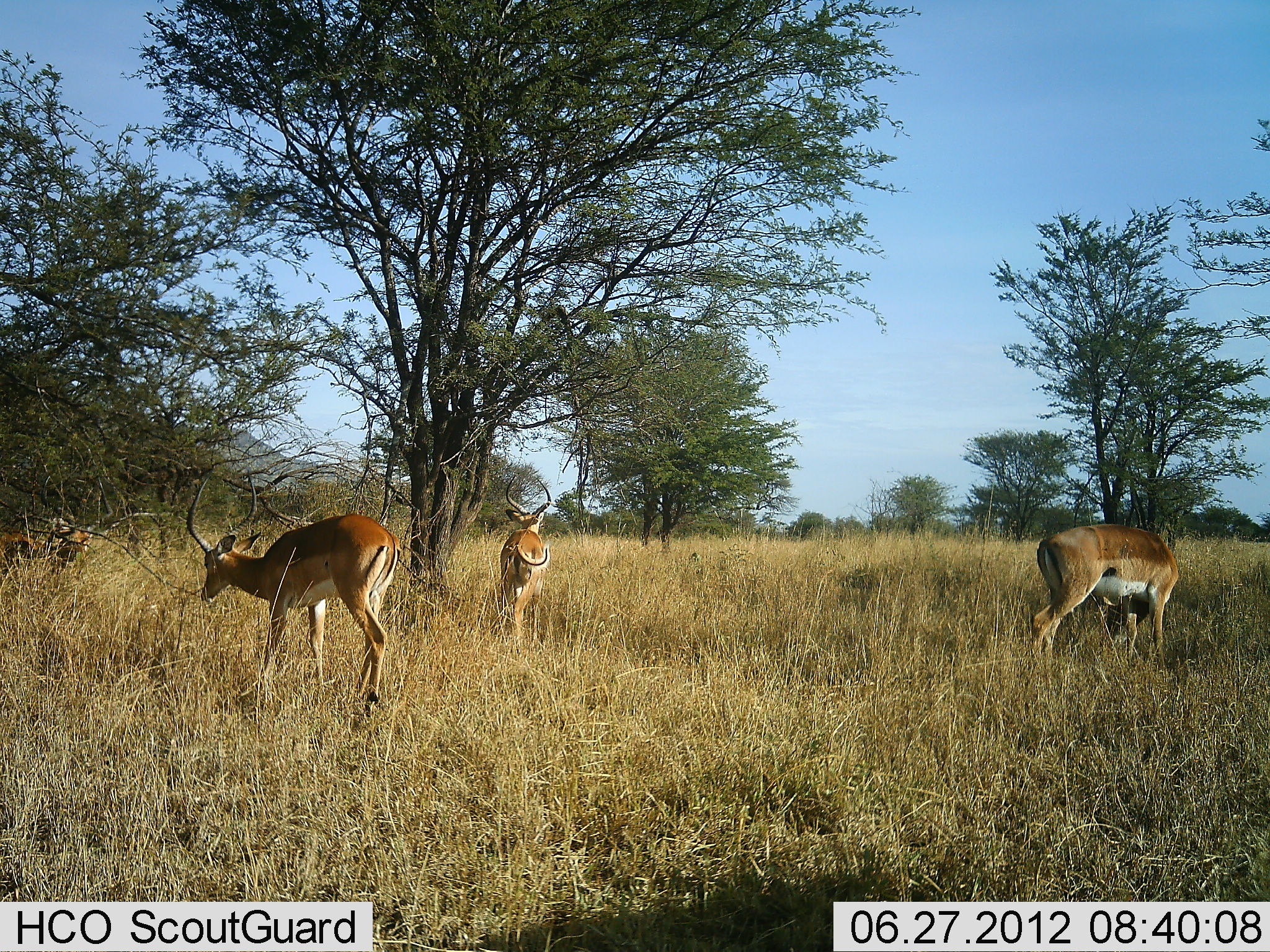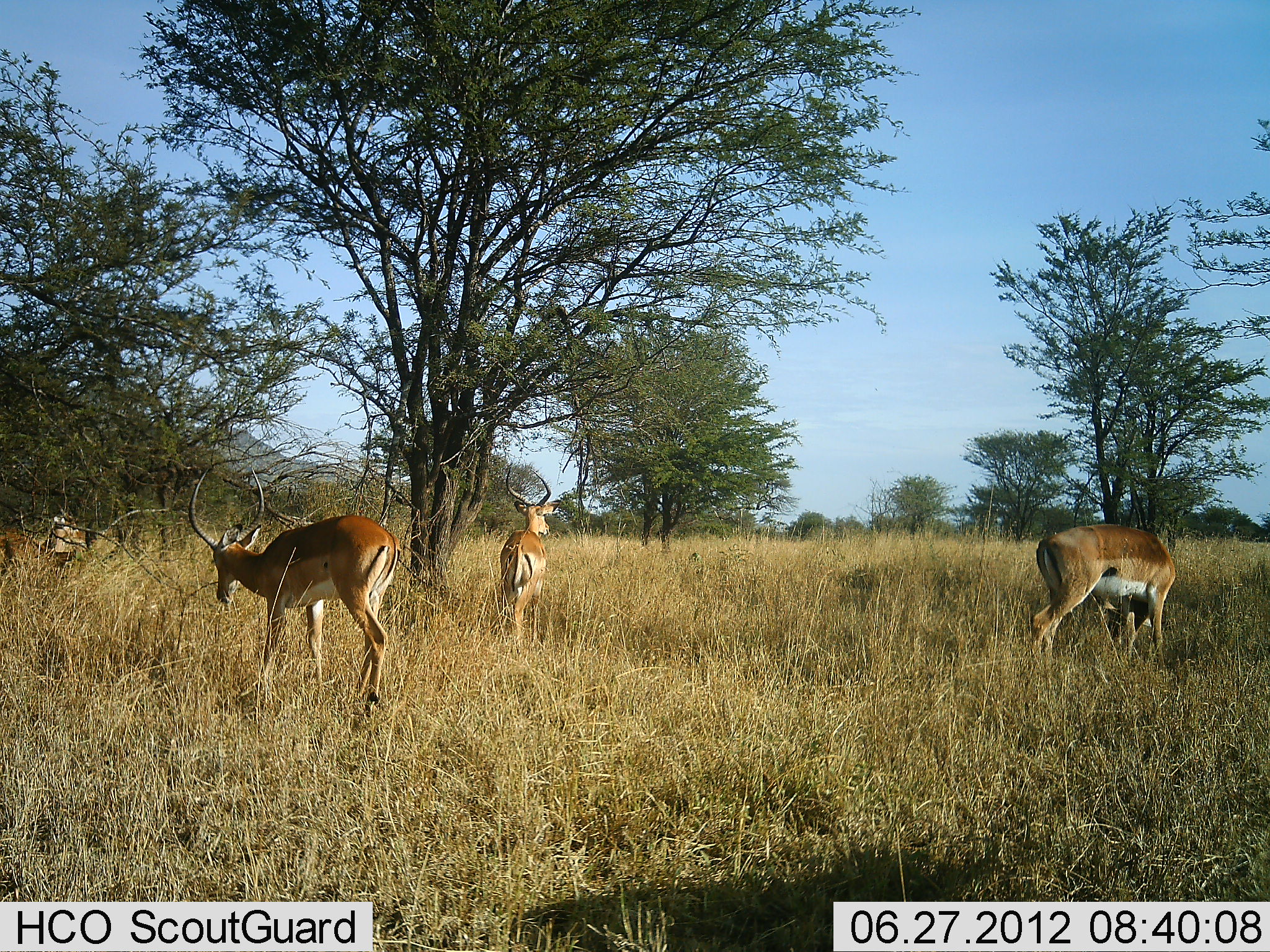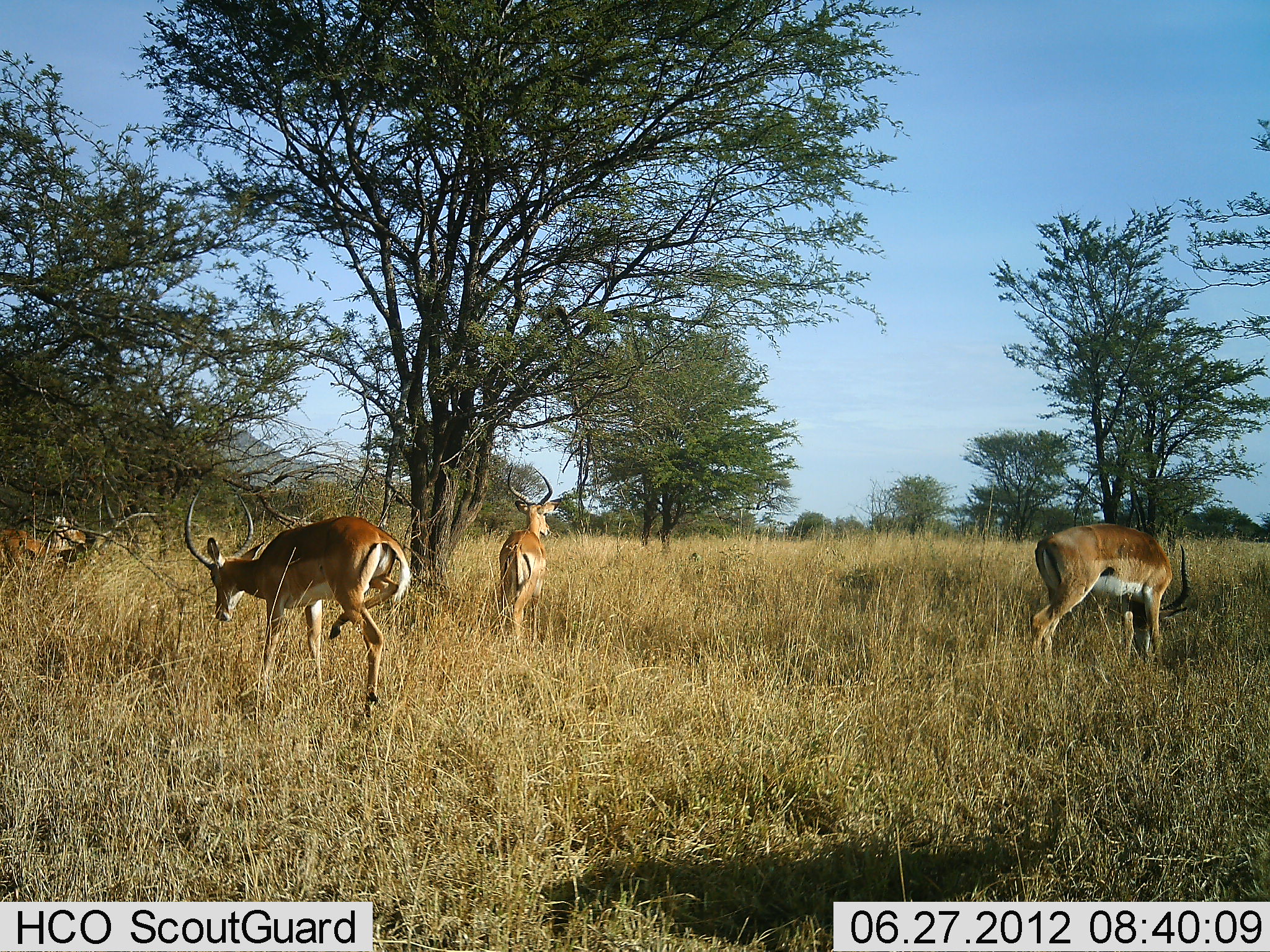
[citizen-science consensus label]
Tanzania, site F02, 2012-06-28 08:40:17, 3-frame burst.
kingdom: Animalia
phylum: Chordata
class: Mammalia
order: Artiodactyla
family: Bovidae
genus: Aepyceros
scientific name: Aepyceros melampus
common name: impala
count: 4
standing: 80%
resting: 0%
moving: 40%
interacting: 0%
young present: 0%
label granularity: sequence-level